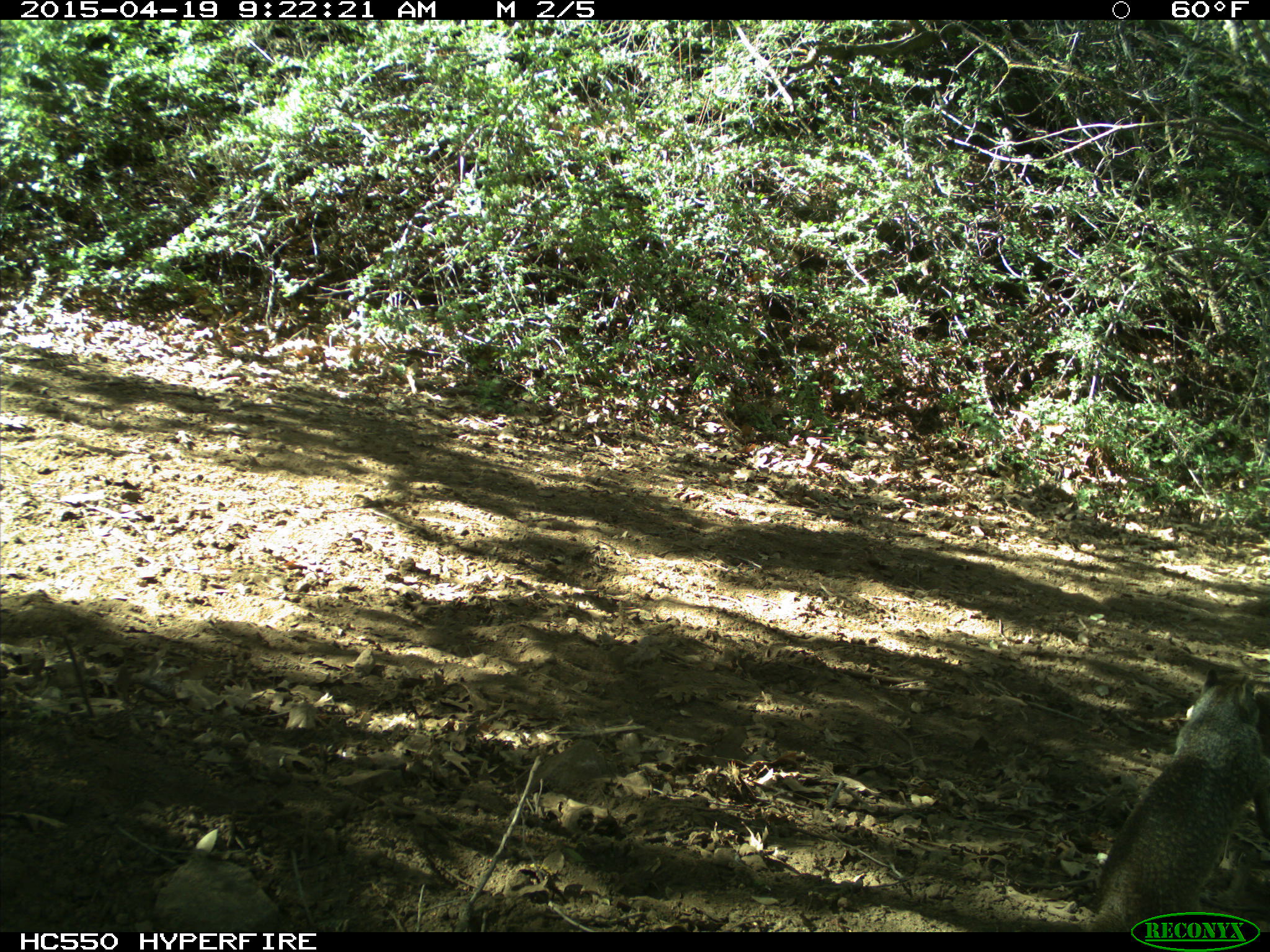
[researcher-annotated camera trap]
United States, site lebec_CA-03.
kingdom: Animalia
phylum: Chordata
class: Mammalia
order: Rodentia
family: Sciuridae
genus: Otospermophilus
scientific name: Otospermophilus beecheyi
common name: california ground squirrel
Otospermophilus beecheyi (california ground squirrel).